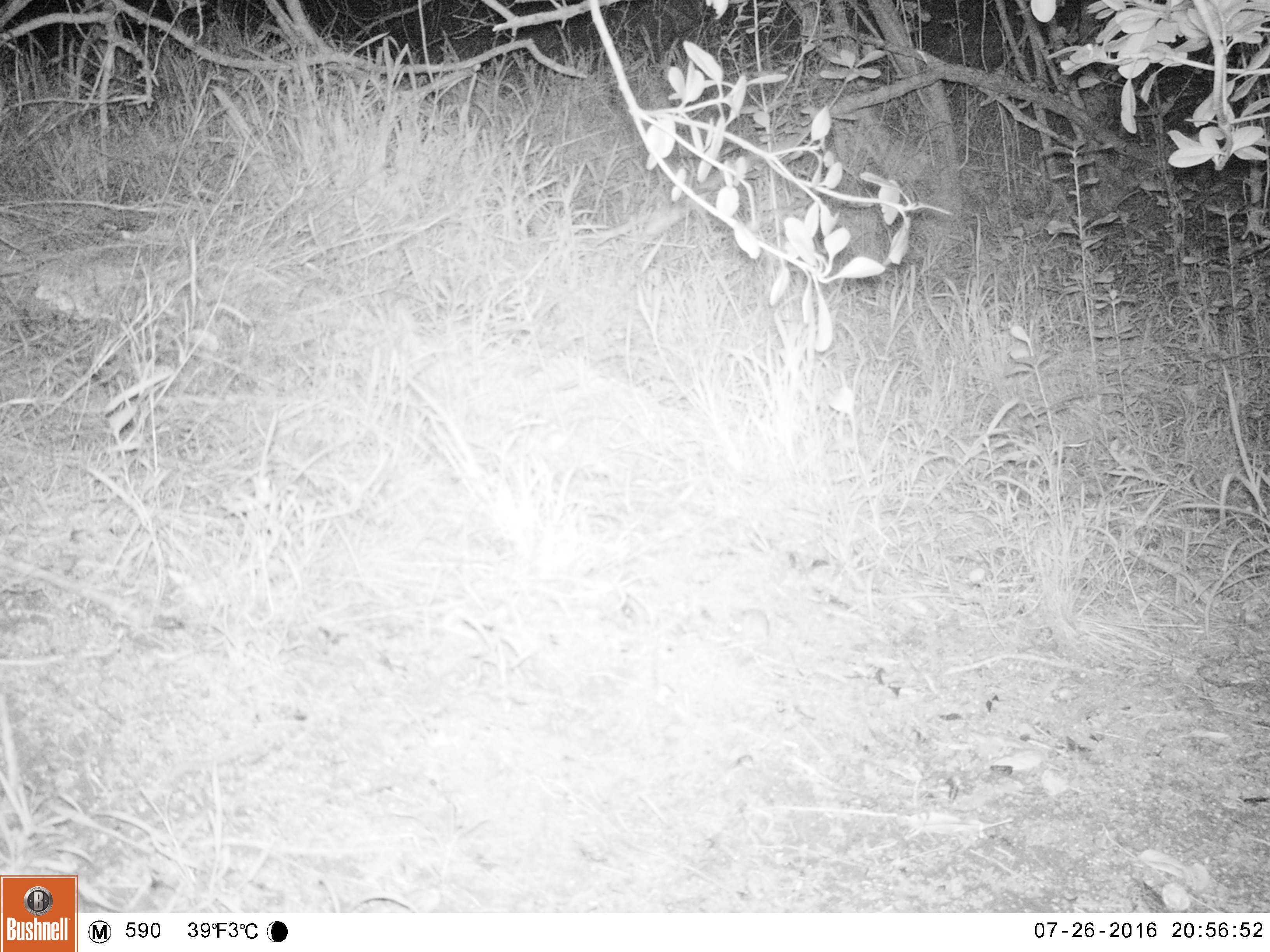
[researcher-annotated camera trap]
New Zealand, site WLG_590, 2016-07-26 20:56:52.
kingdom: Animalia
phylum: Chordata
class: Mammalia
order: Rodentia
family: Muridae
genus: Mus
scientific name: Mus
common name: mouse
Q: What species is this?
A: Mouse (Mus).